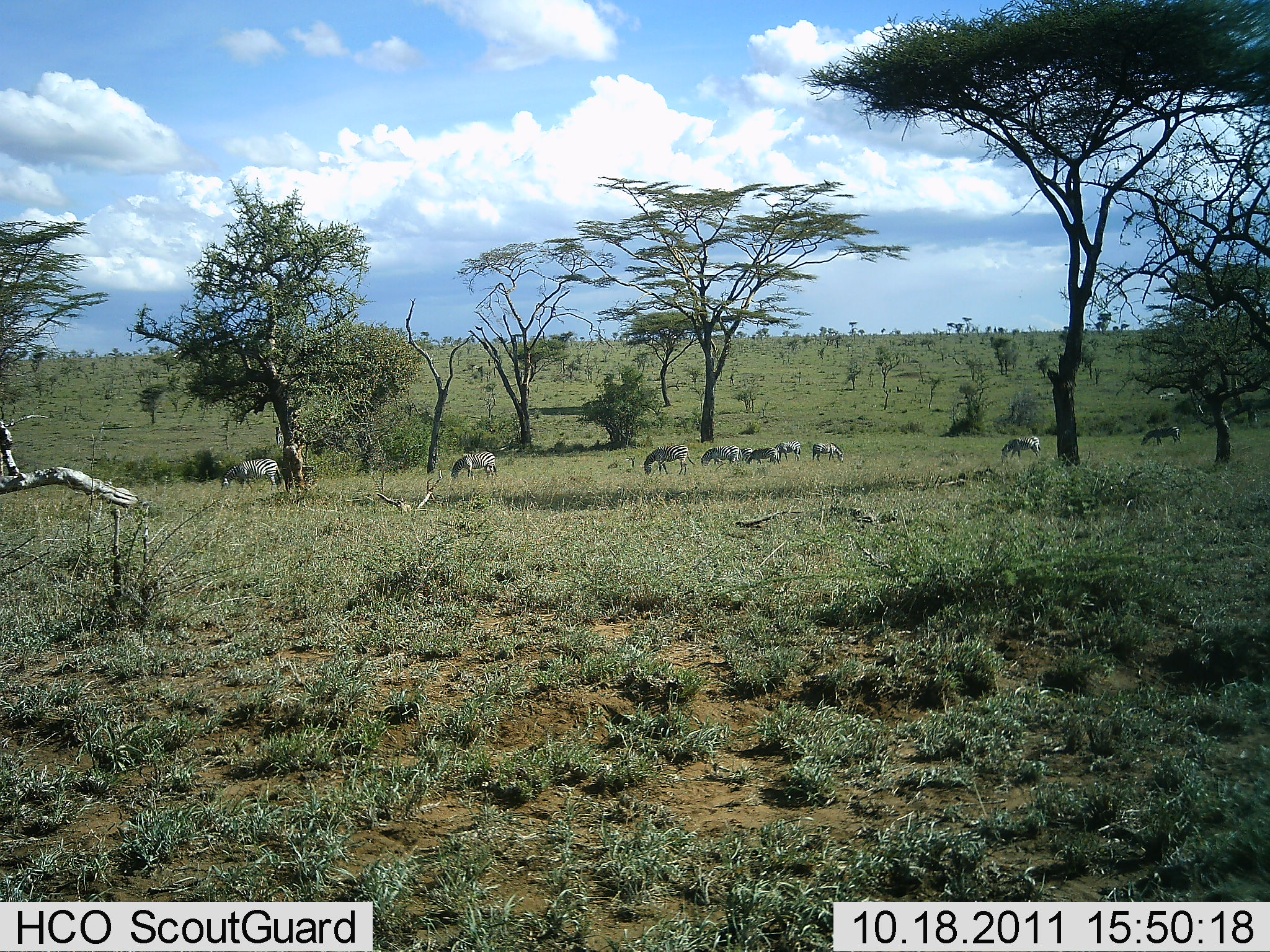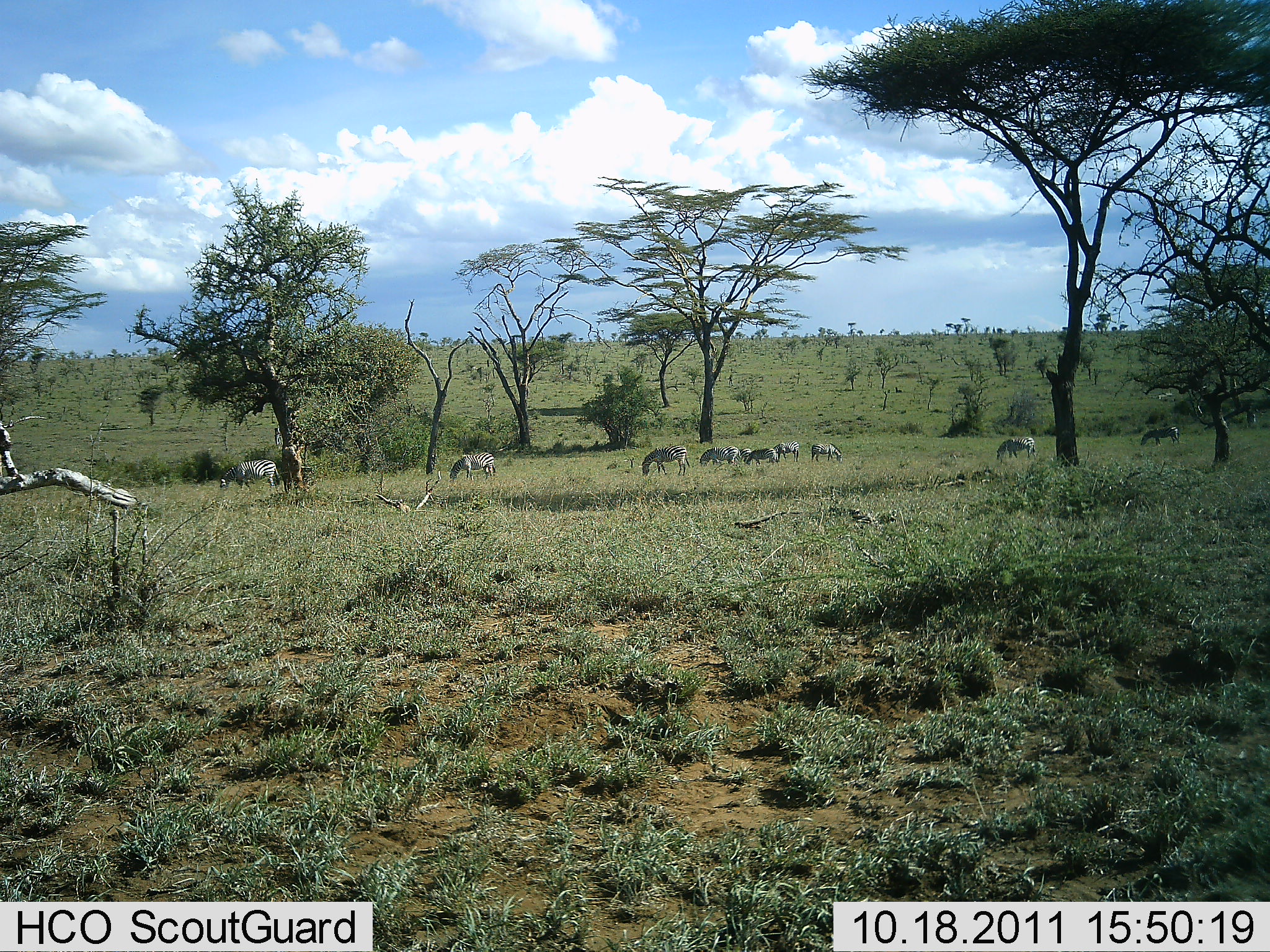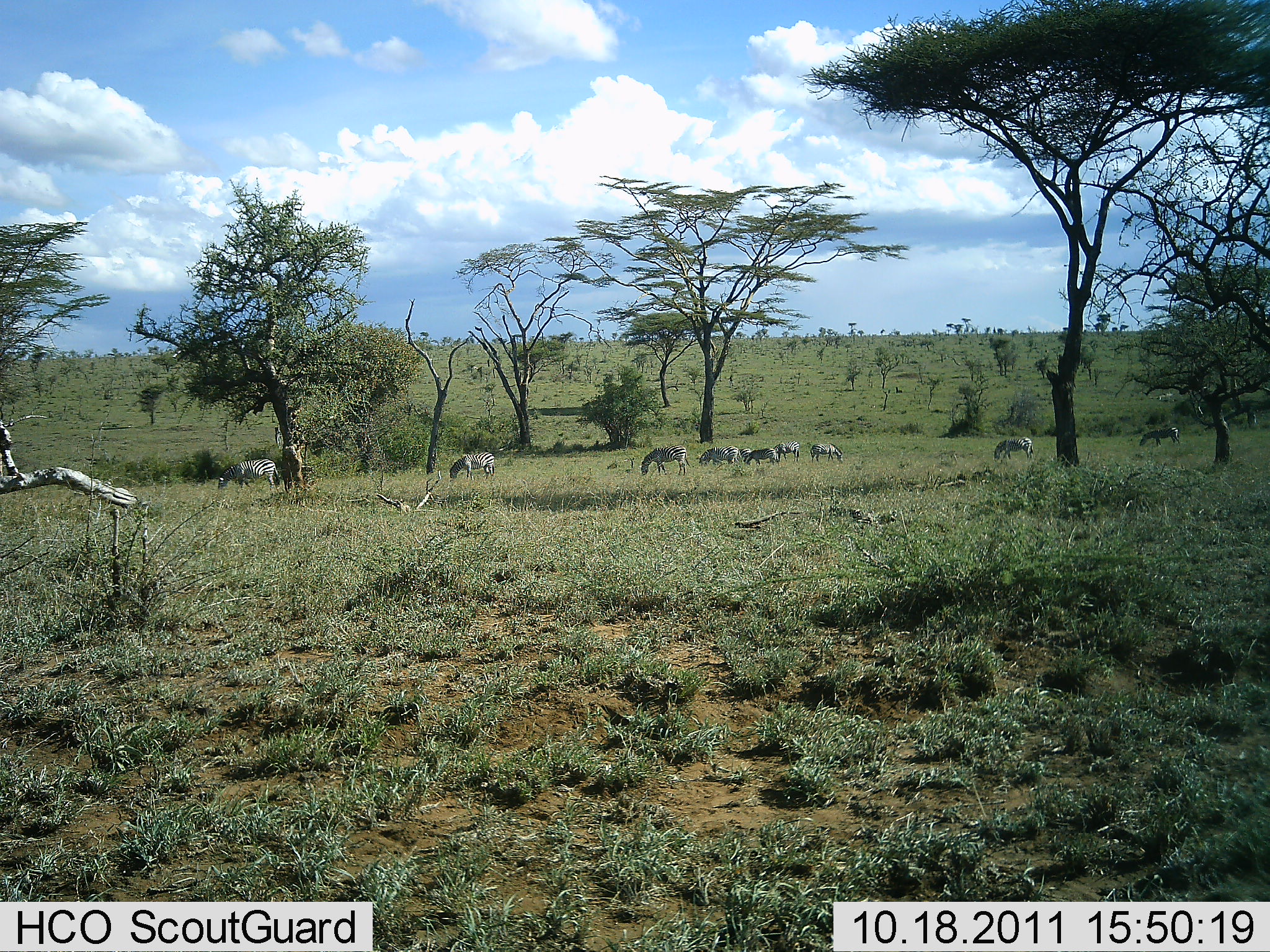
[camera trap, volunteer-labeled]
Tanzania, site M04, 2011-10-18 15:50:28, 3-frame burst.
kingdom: Animalia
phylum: Chordata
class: Mammalia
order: Perissodactyla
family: Equidae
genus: Equus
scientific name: Equus quagga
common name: plains zebra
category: zebra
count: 9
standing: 27%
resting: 7%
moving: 0%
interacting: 0%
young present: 0%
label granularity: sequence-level